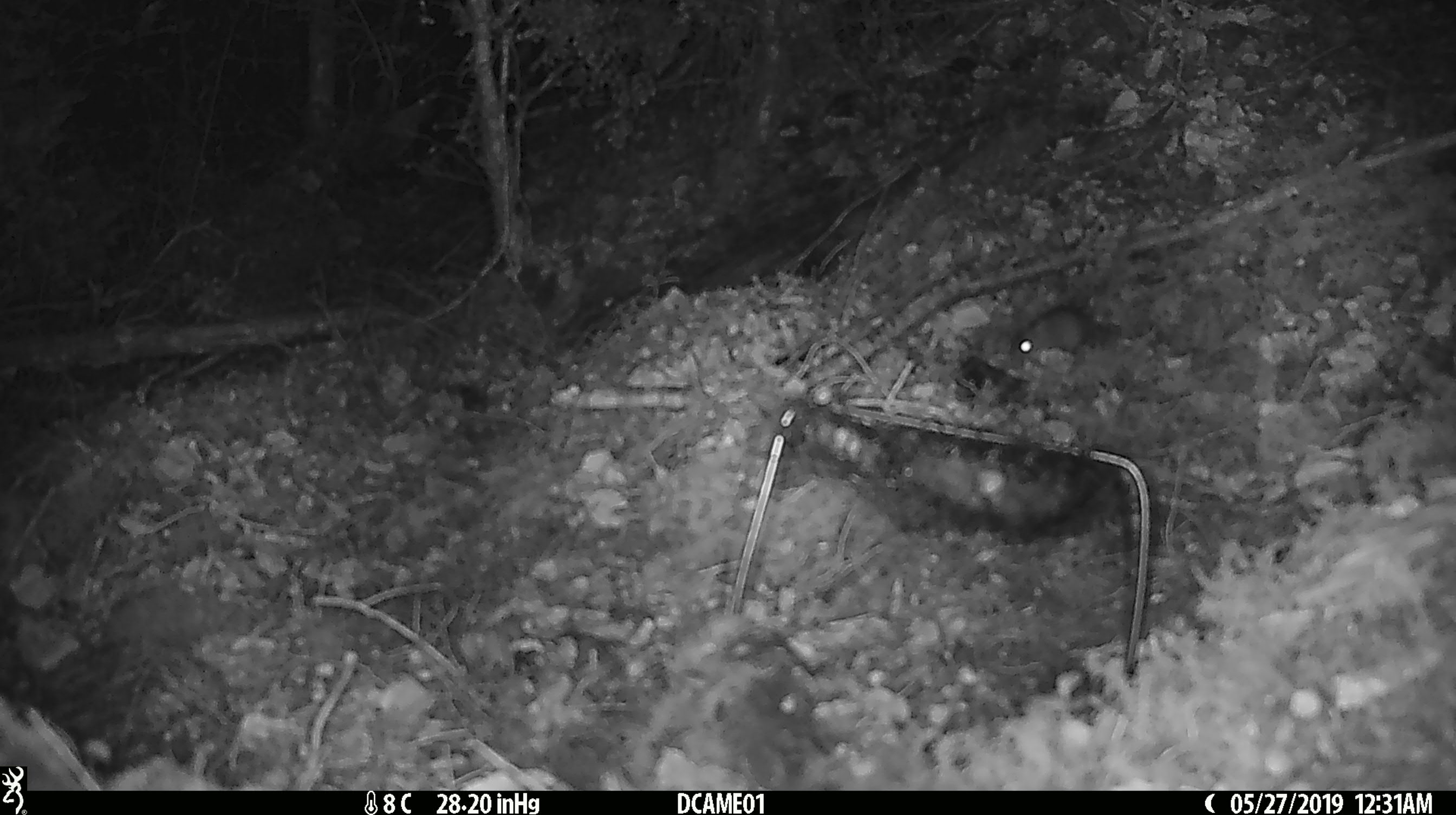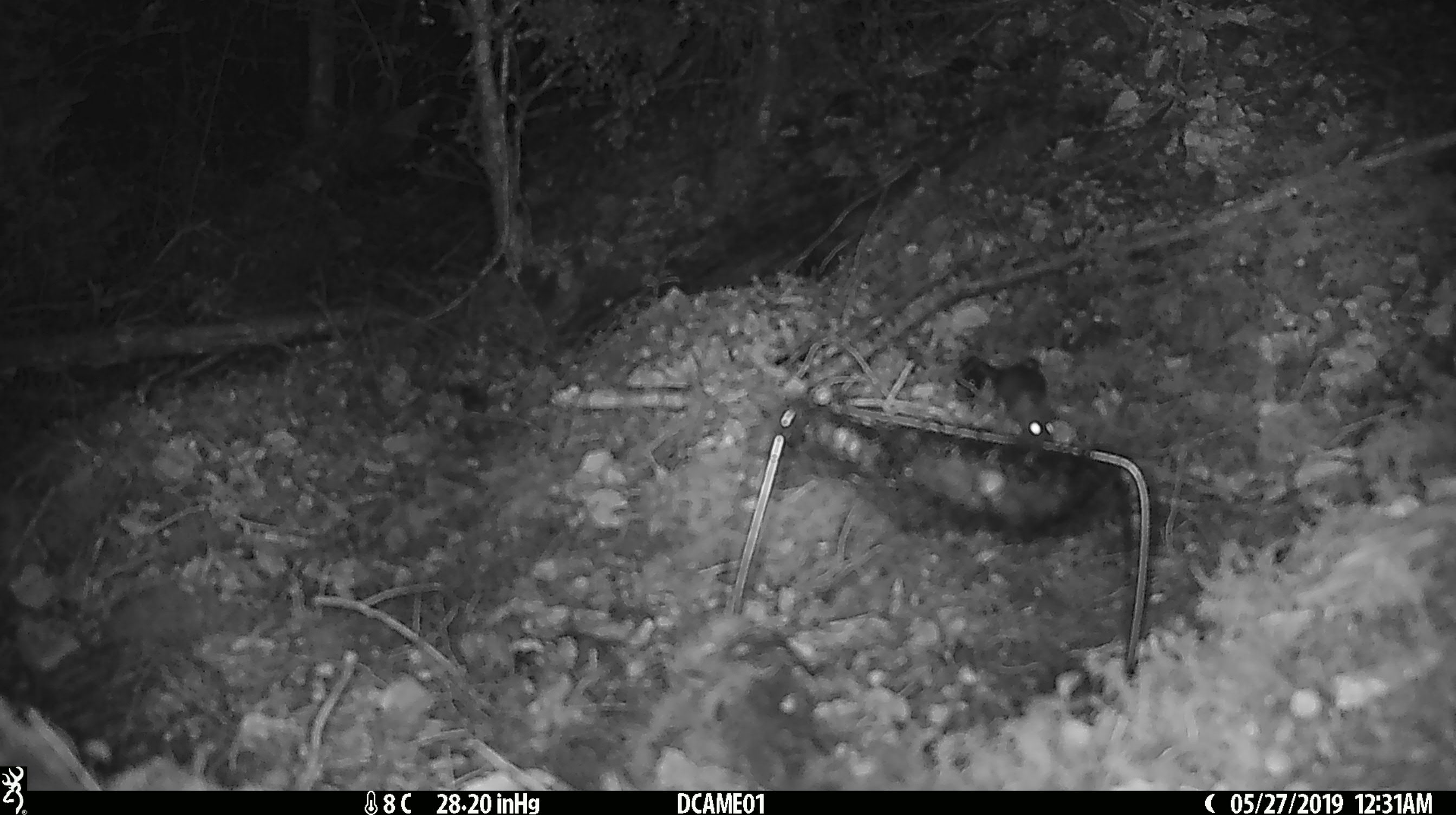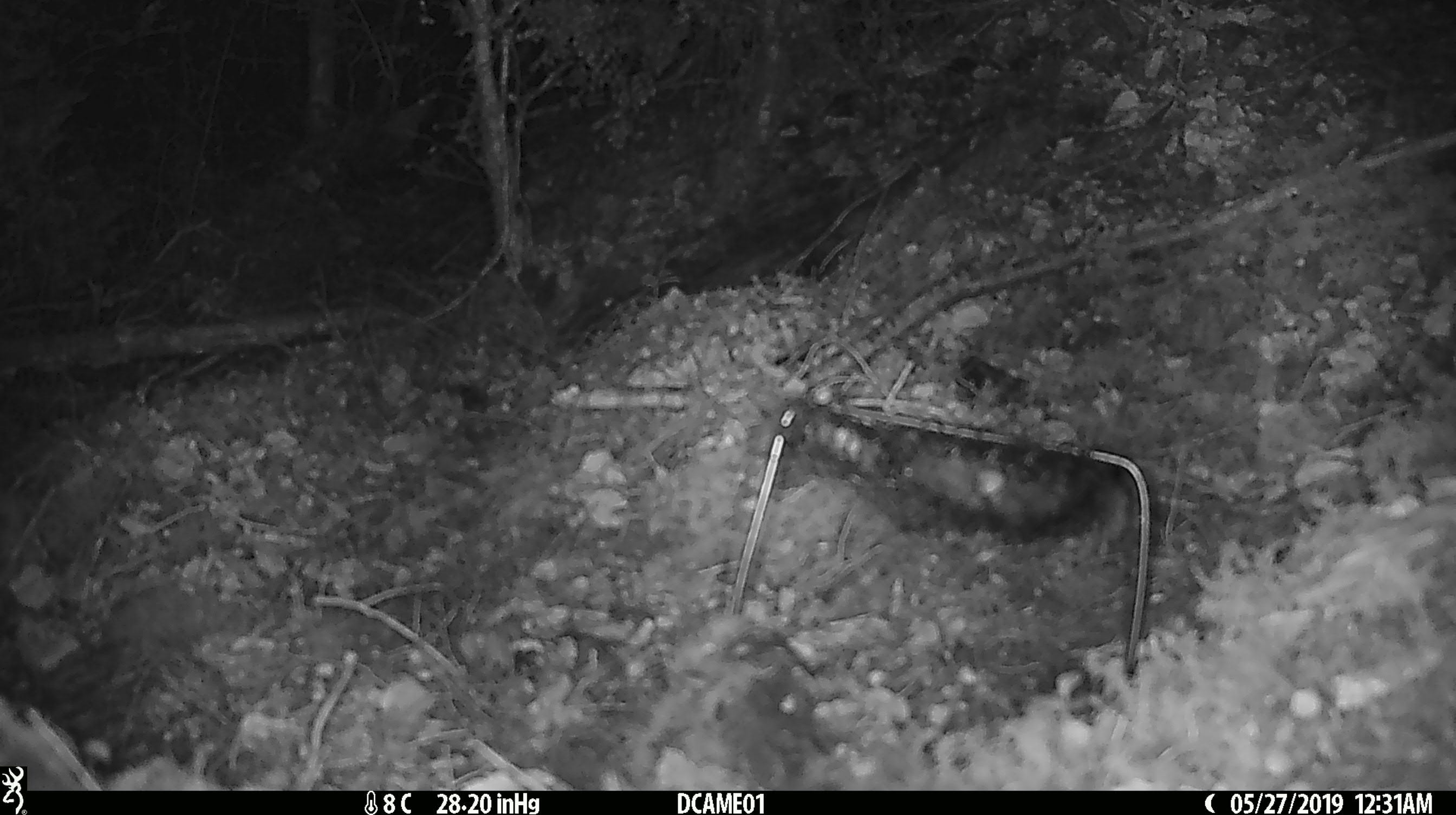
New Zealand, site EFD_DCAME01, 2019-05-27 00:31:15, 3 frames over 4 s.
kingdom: Animalia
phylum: Chordata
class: Mammalia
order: Rodentia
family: Muridae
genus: Mus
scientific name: Mus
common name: mouse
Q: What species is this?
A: Mouse (Mus).